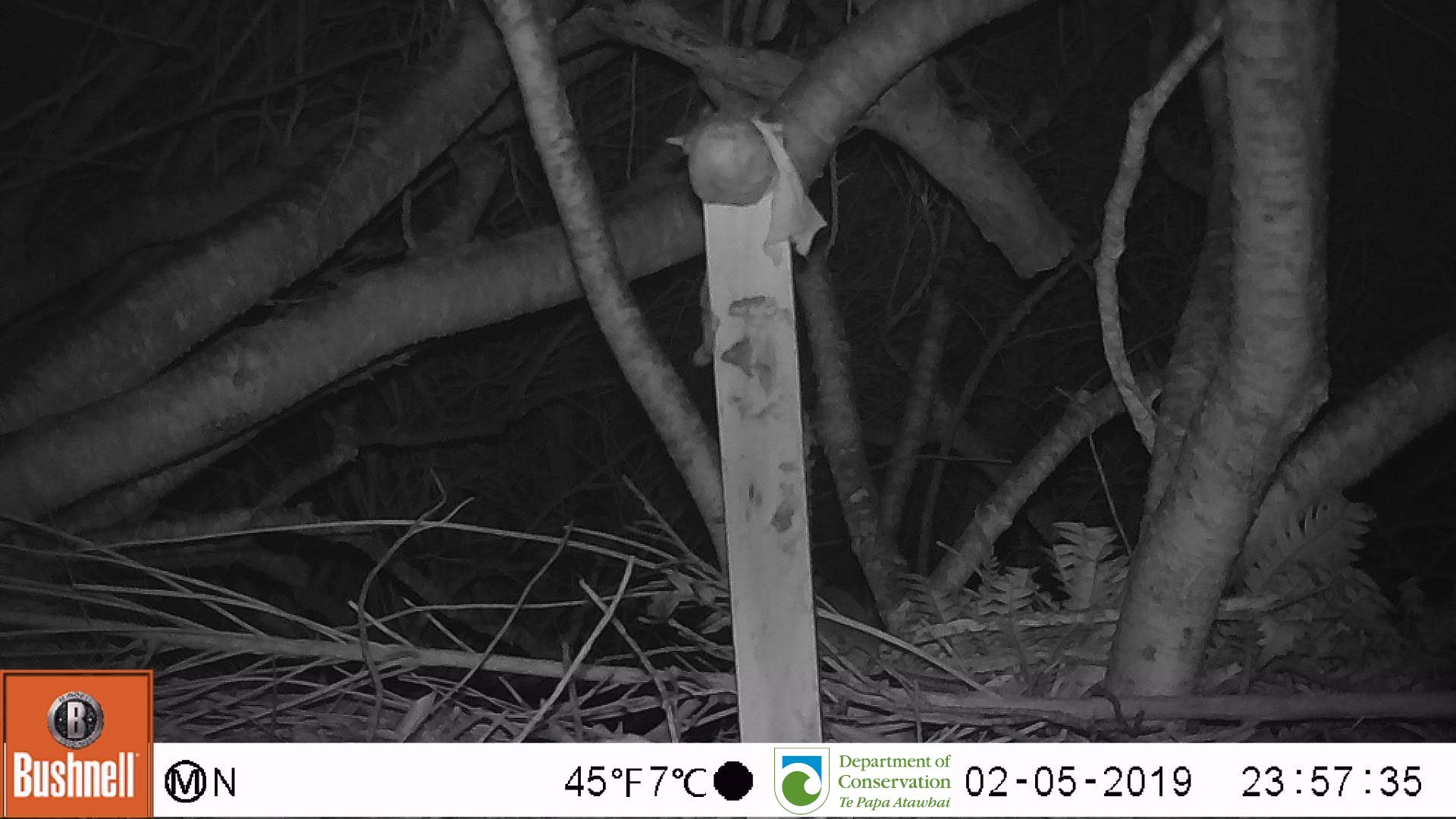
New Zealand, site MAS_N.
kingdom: Animalia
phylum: Chordata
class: Mammalia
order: Rodentia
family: Muridae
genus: Mus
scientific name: Mus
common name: mouse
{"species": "mouse (Mus)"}